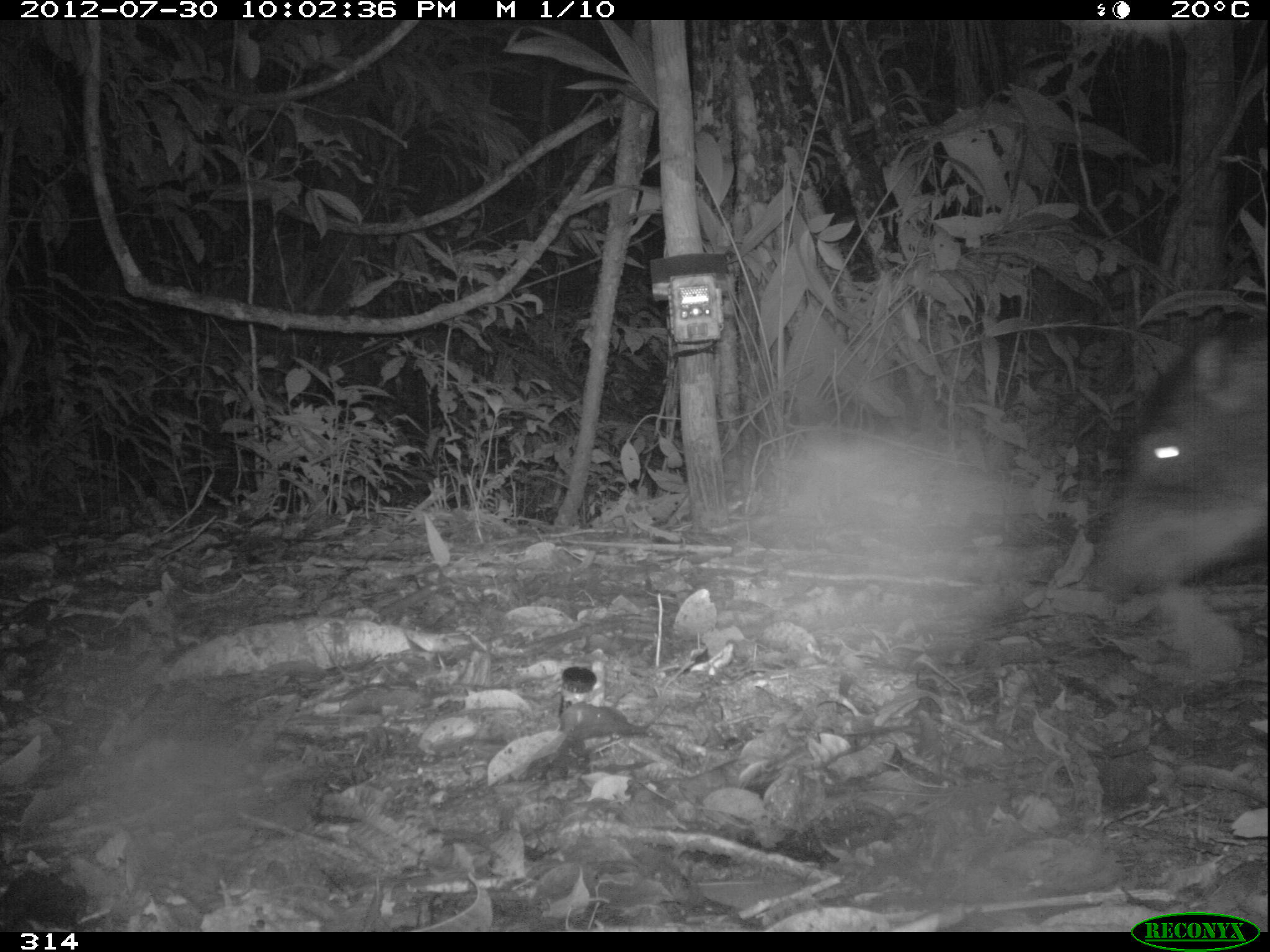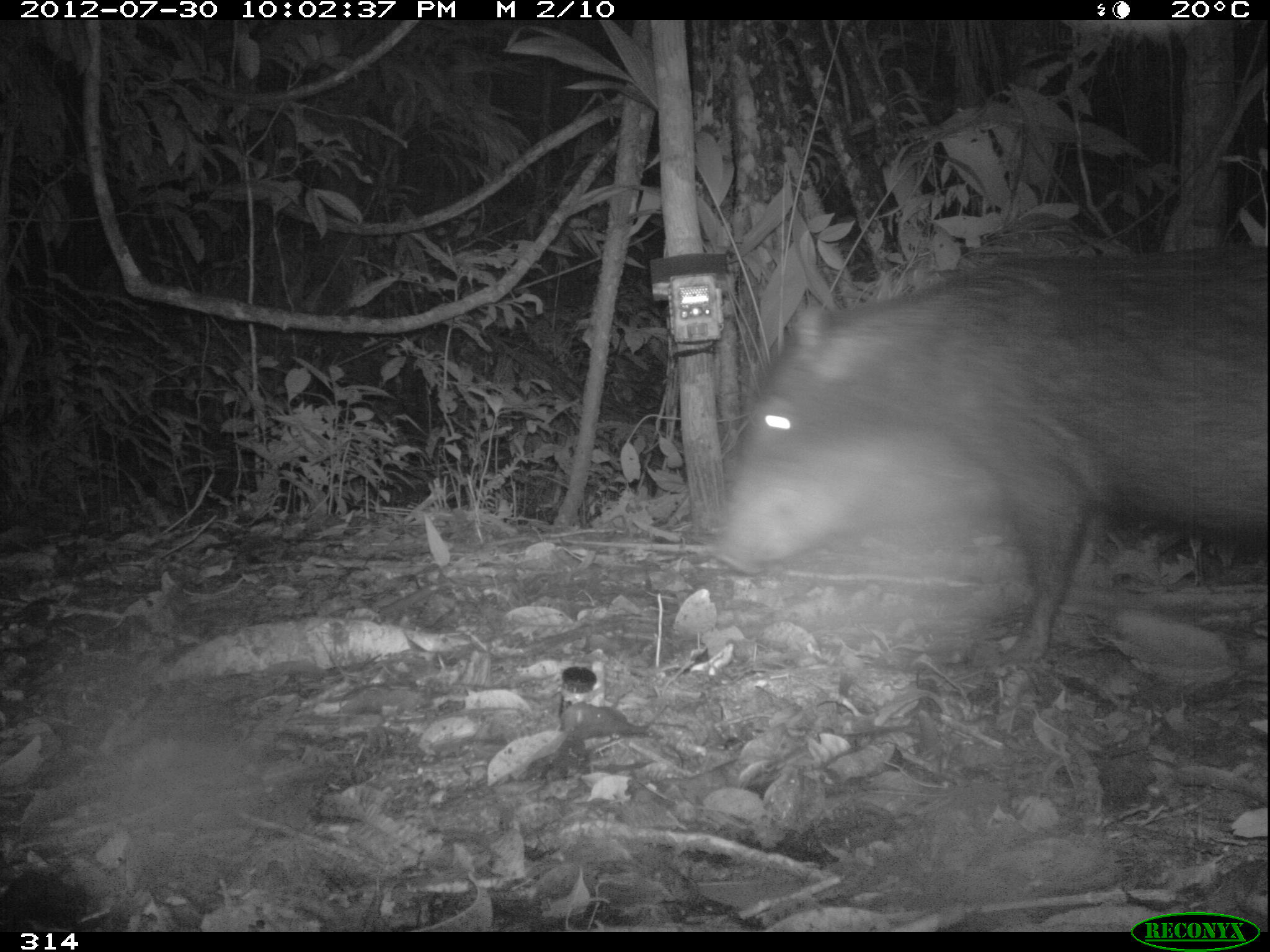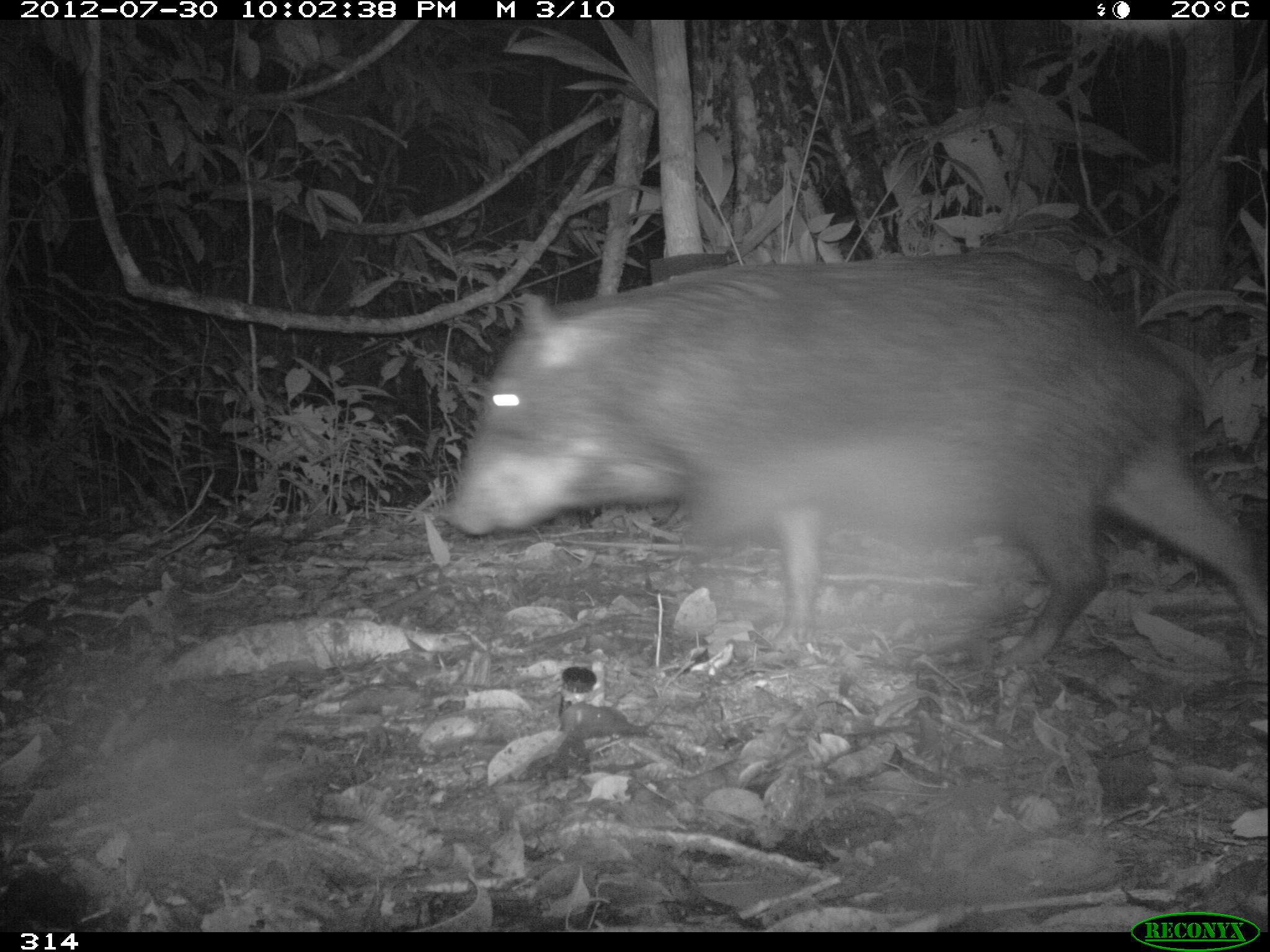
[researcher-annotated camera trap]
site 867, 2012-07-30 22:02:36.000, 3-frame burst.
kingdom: Animalia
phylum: Chordata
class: Mammalia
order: Artiodactyla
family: Tayassuidae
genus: Tayassu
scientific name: Tayassu pecari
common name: white-lipped peccary